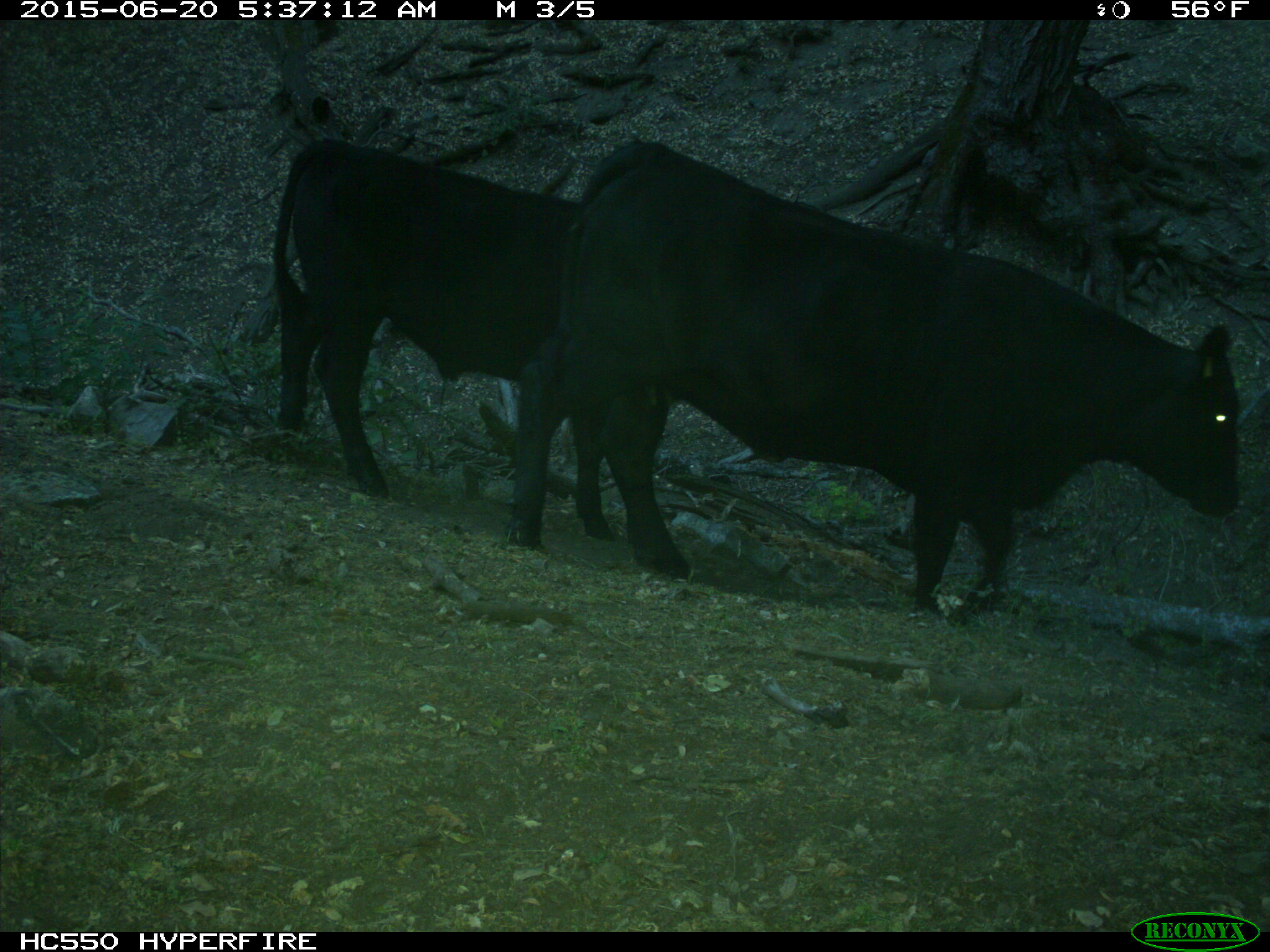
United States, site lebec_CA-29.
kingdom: Animalia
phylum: Chordata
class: Mammalia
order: Artiodactyla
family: Bovidae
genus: Bos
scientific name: Bos taurus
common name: domestic cow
Bos taurus (domestic cow).